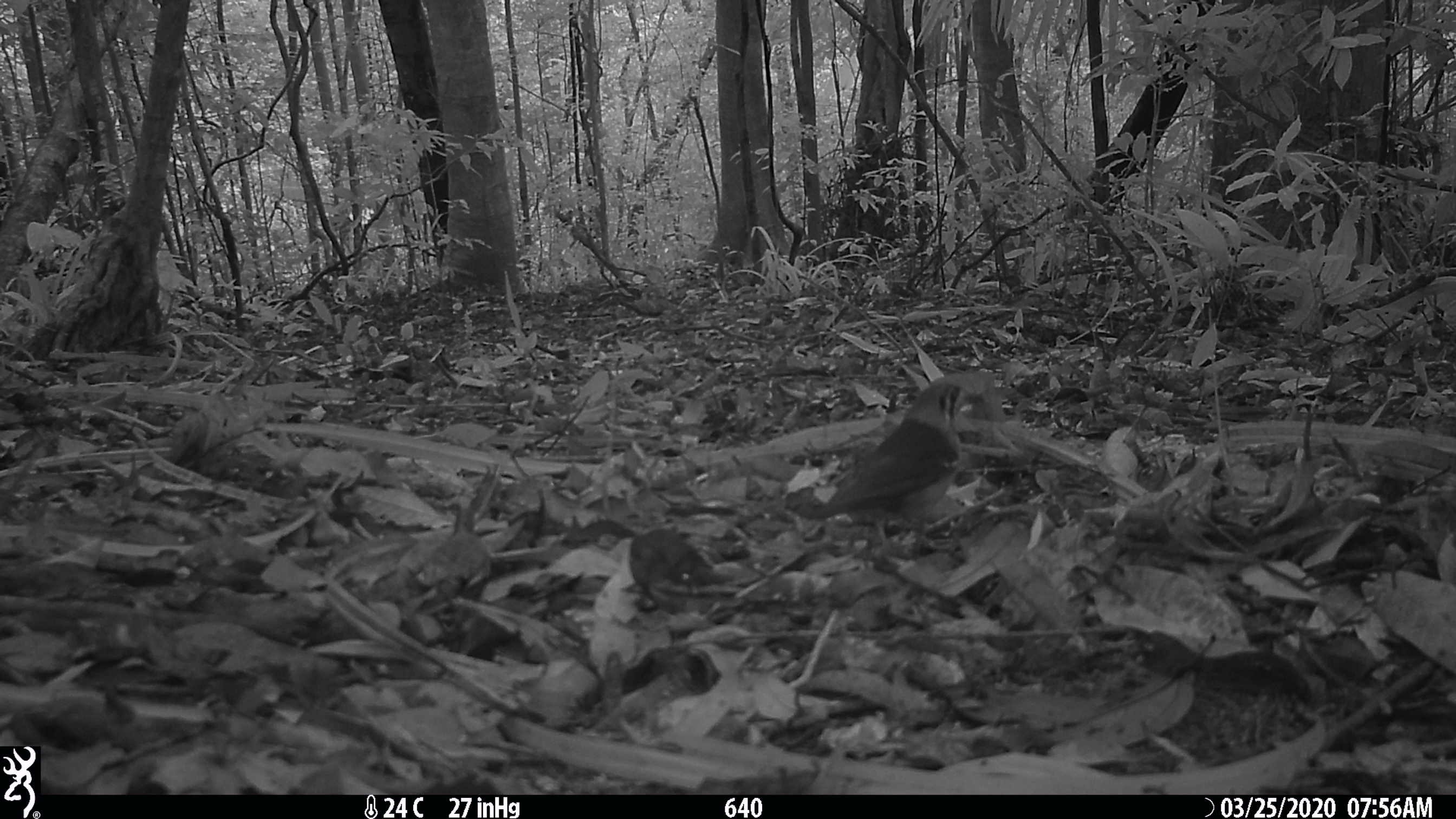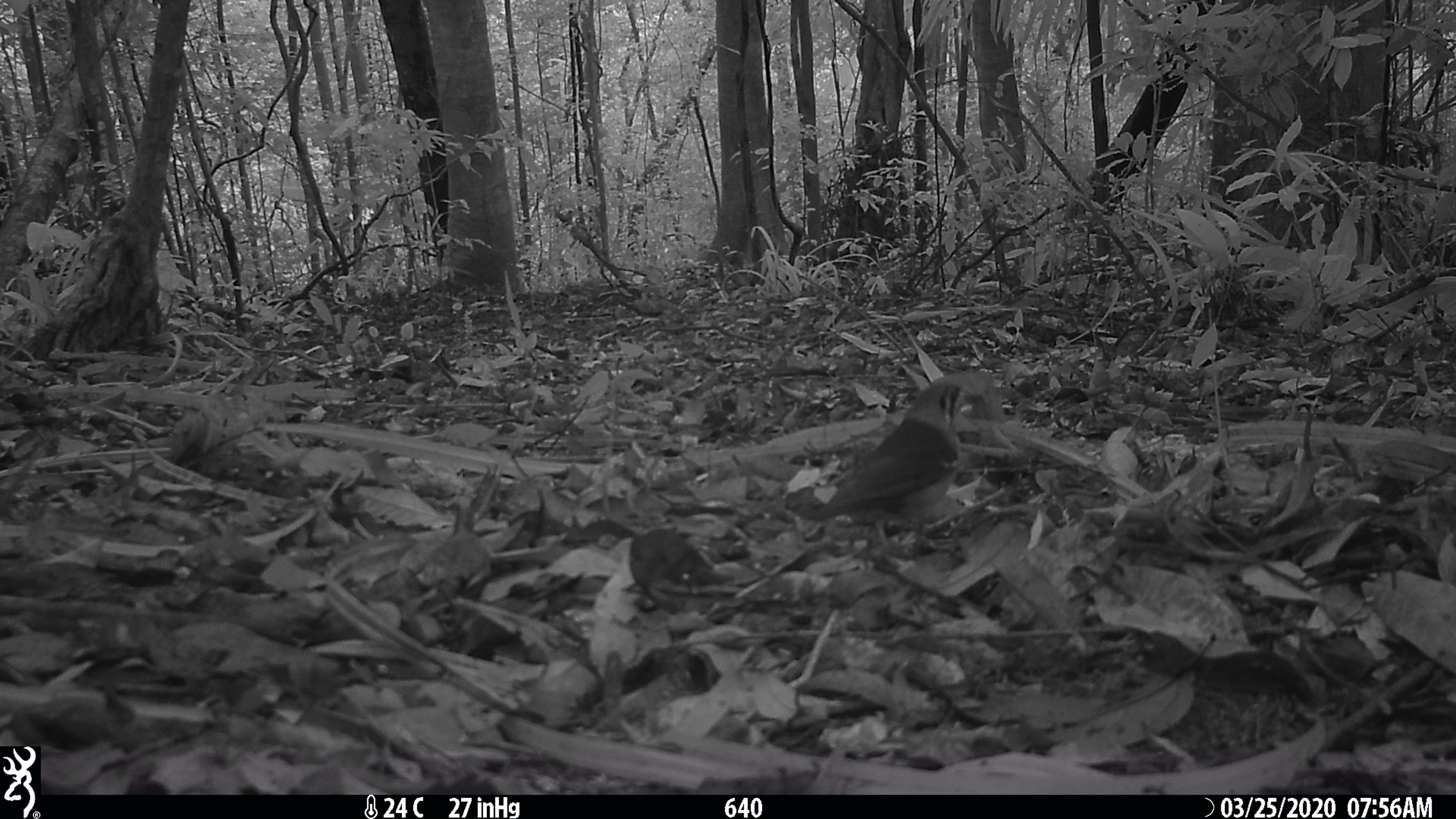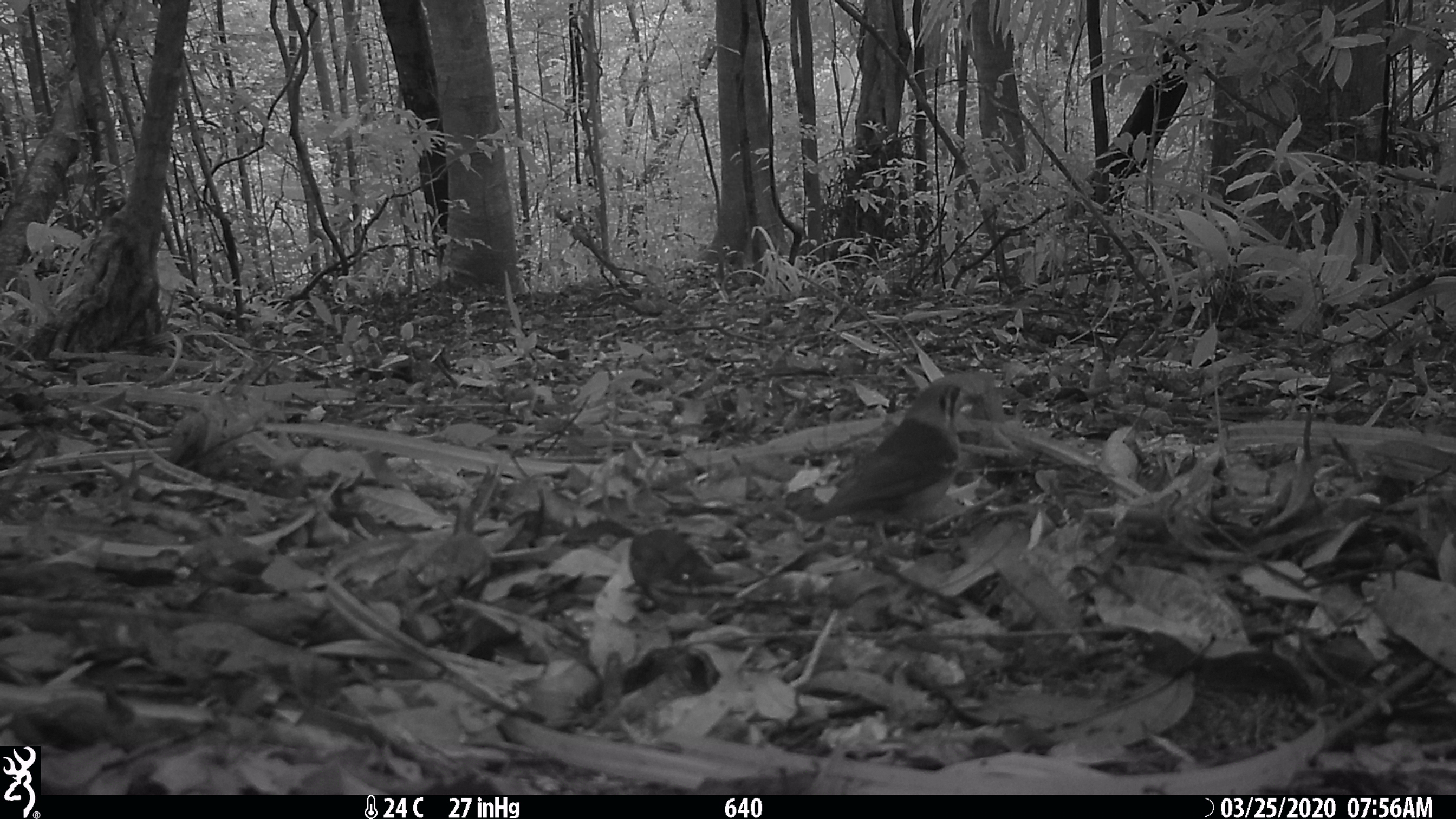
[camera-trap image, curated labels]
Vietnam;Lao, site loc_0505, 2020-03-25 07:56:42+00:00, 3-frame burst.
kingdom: Animalia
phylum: Chordata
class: Aves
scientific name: Aves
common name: bird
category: unidentified bird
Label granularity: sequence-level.